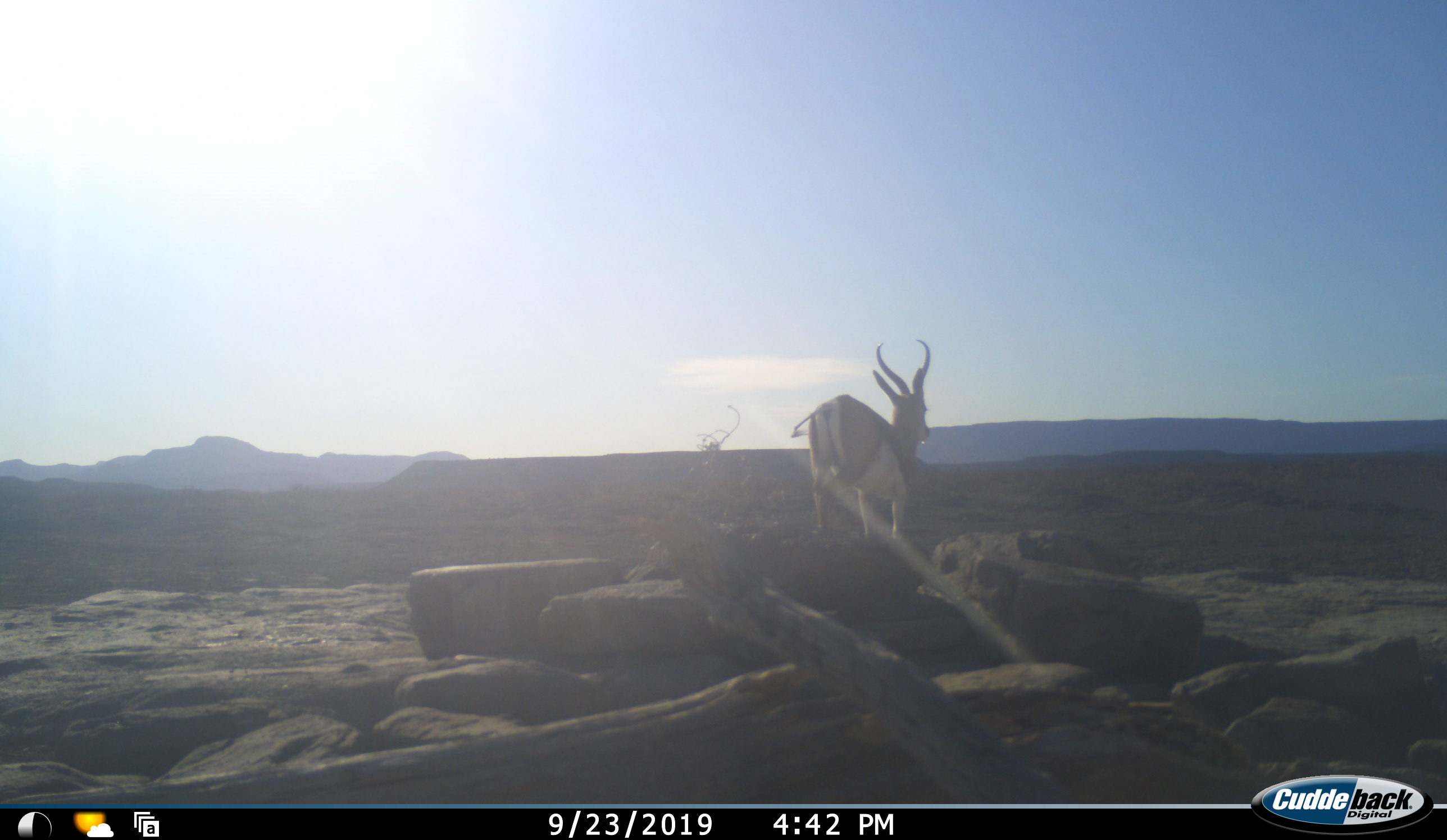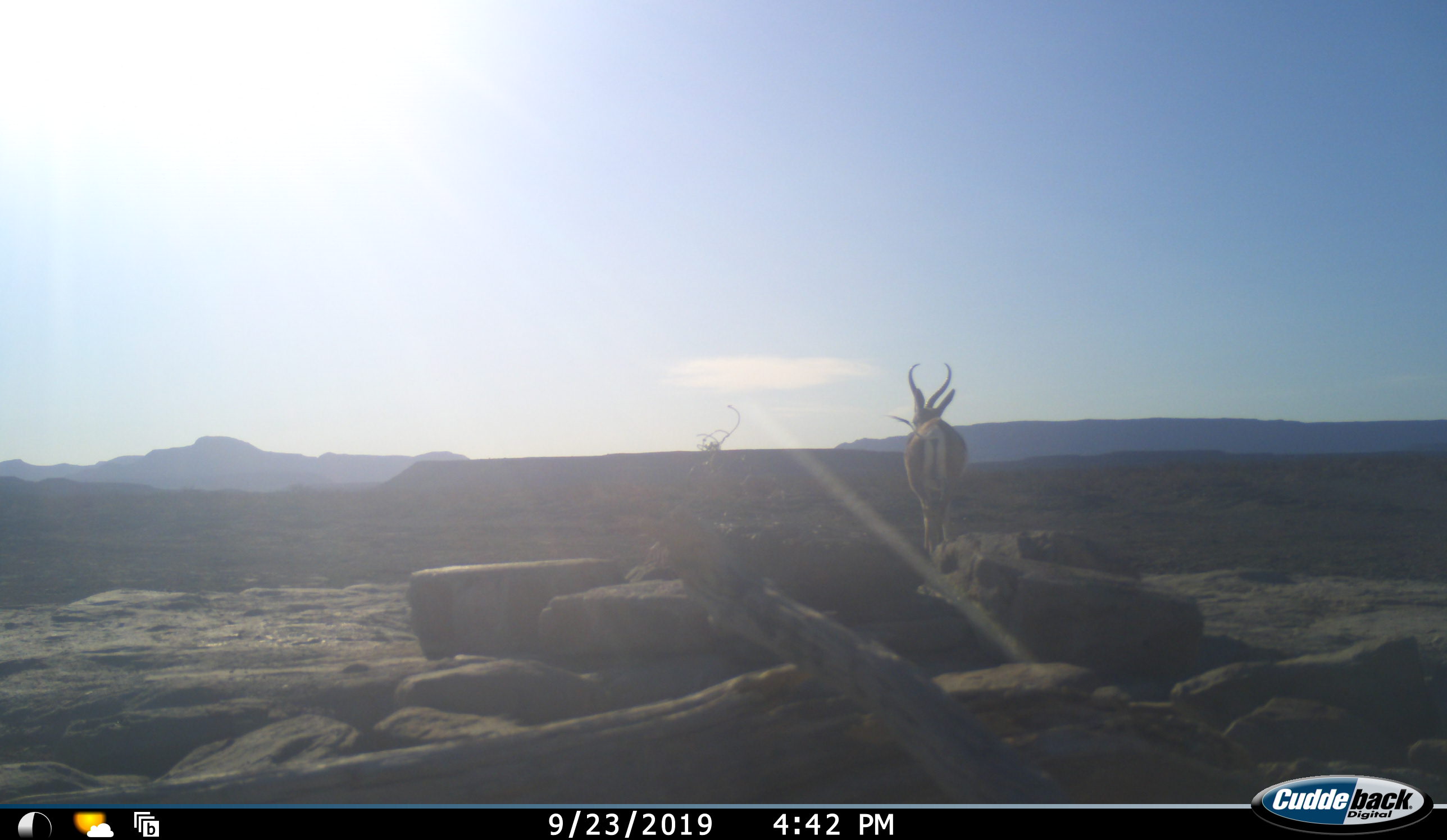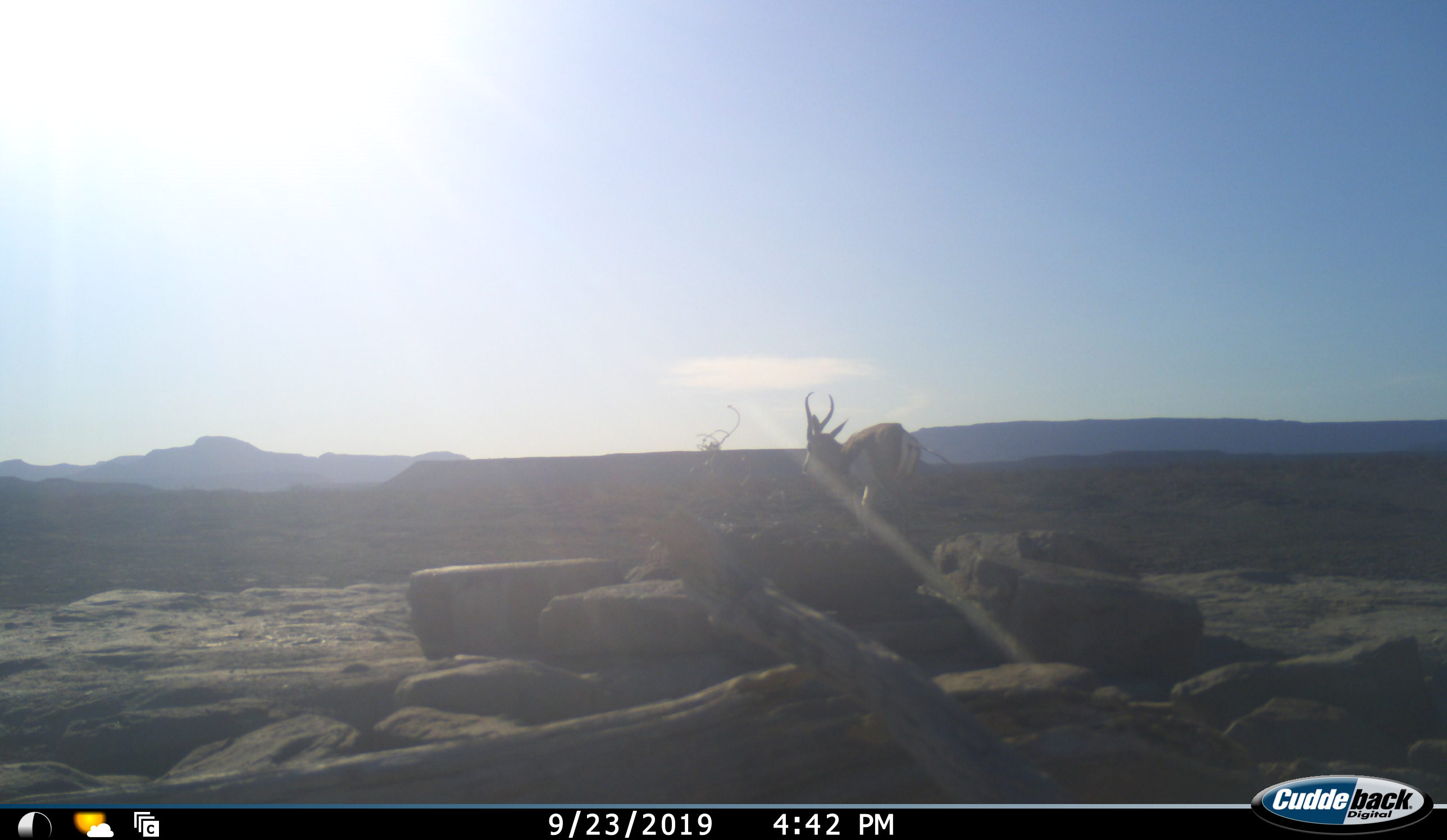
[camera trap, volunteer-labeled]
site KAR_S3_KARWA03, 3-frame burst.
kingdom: Animalia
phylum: Chordata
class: Mammalia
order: Artiodactyla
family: Bovidae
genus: Antidorcas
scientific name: Antidorcas marsupialis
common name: springbok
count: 1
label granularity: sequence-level